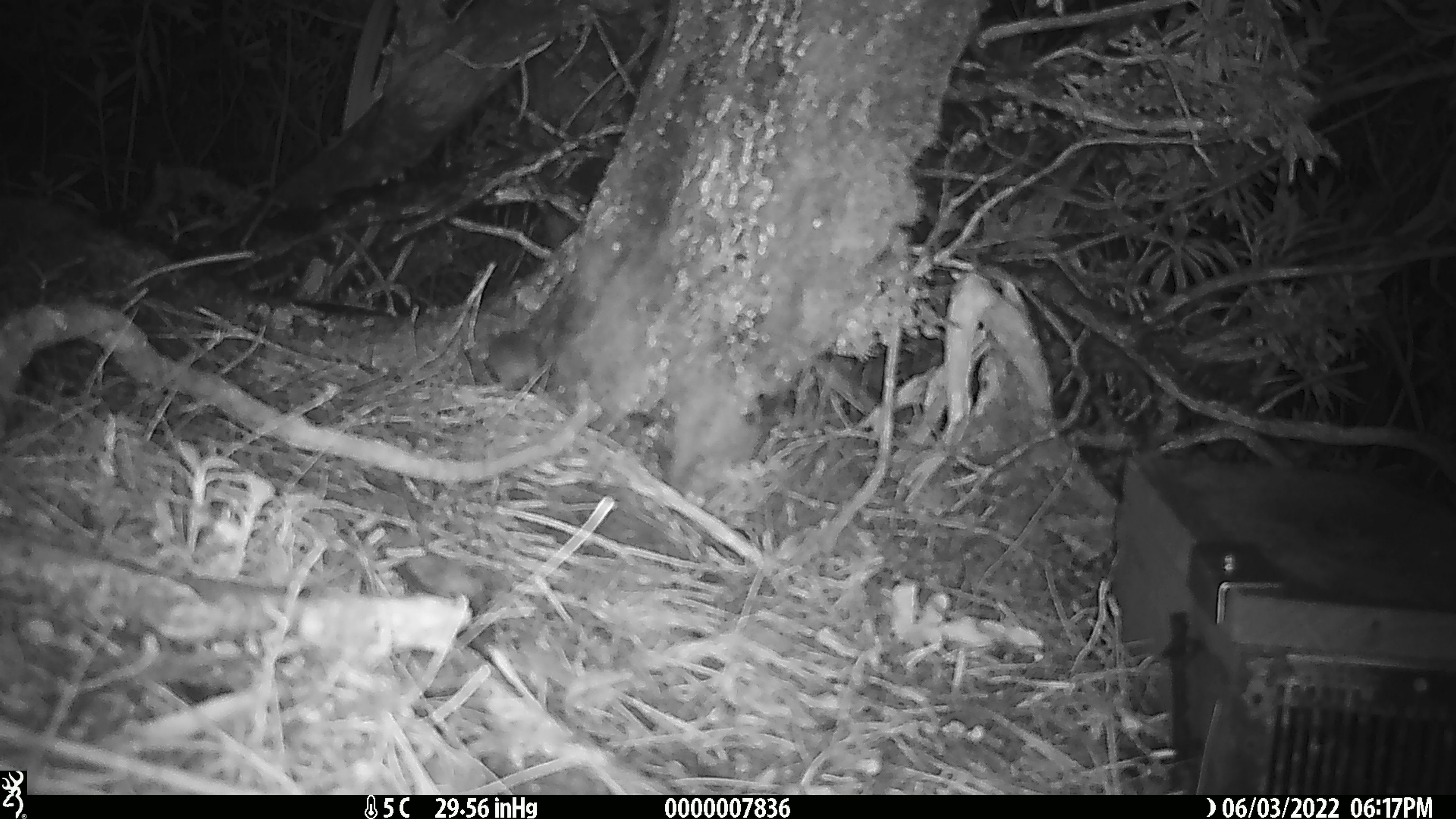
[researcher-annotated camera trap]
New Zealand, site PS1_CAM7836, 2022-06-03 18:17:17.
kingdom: Animalia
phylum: Chordata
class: Mammalia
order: Rodentia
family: Muridae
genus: Mus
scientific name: Mus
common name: mouse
Mouse (Mus).